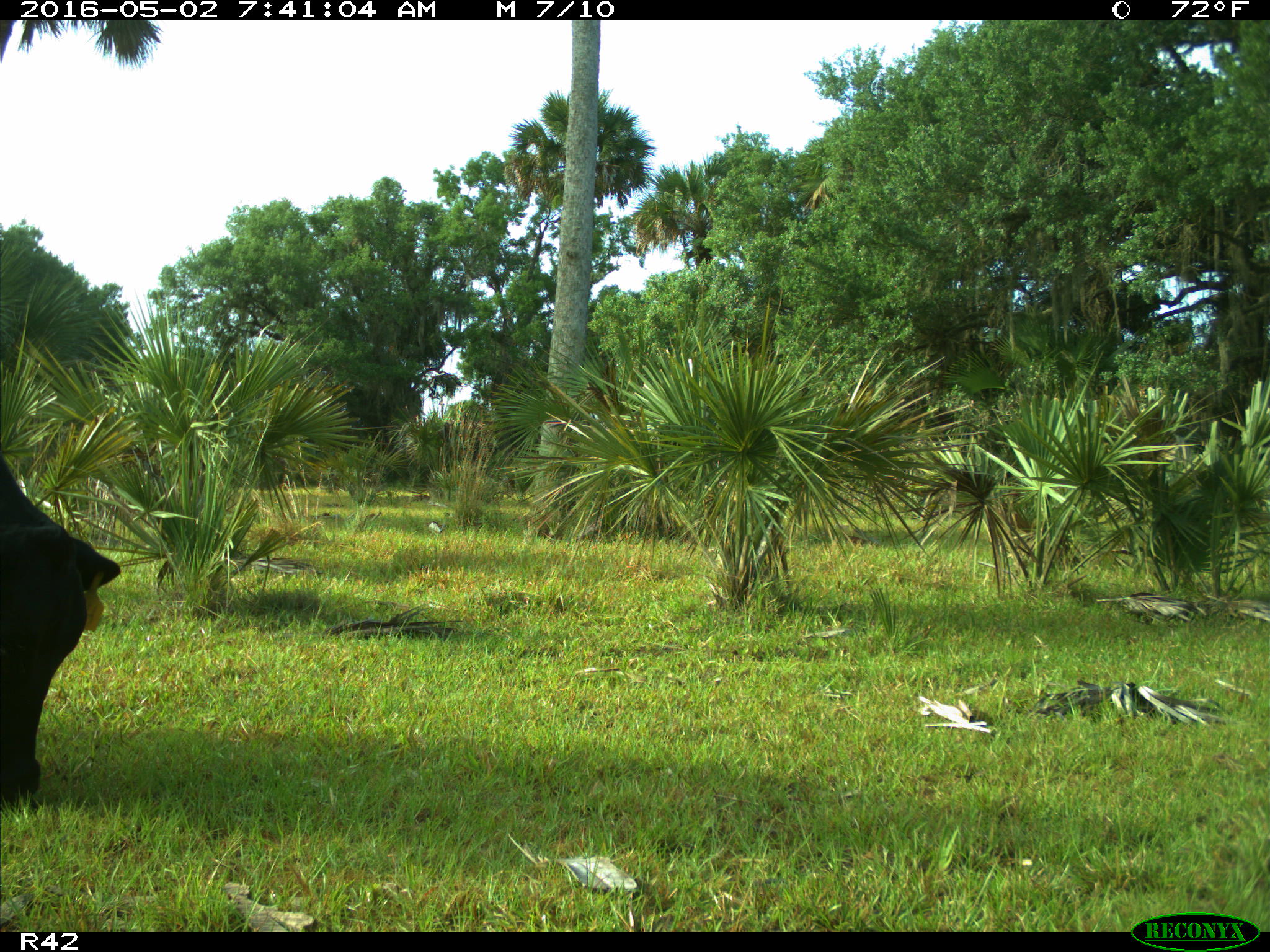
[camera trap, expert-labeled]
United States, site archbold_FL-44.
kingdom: Animalia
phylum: Chordata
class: Mammalia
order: Artiodactyla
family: Bovidae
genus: Bos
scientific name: Bos taurus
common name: domestic cow